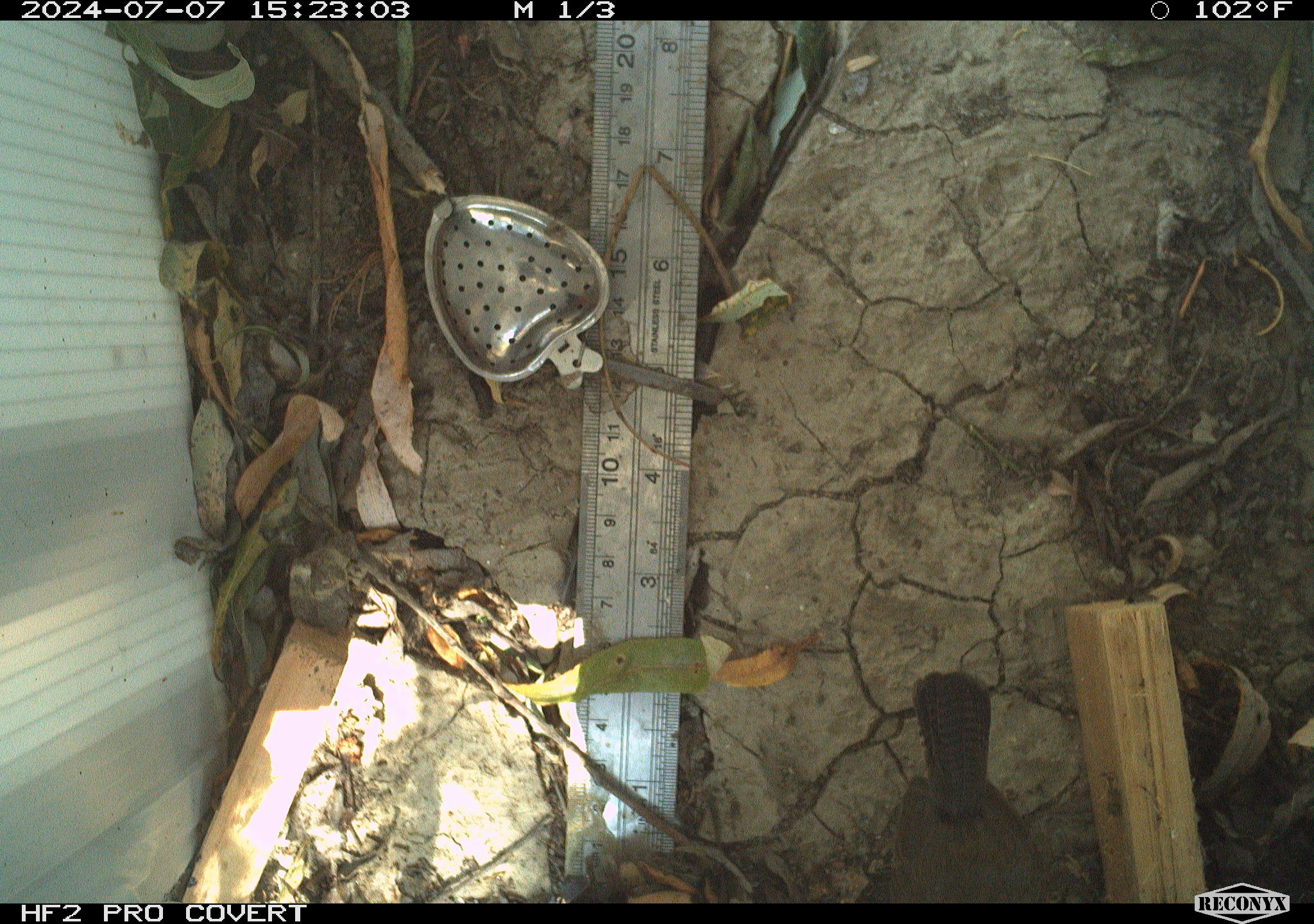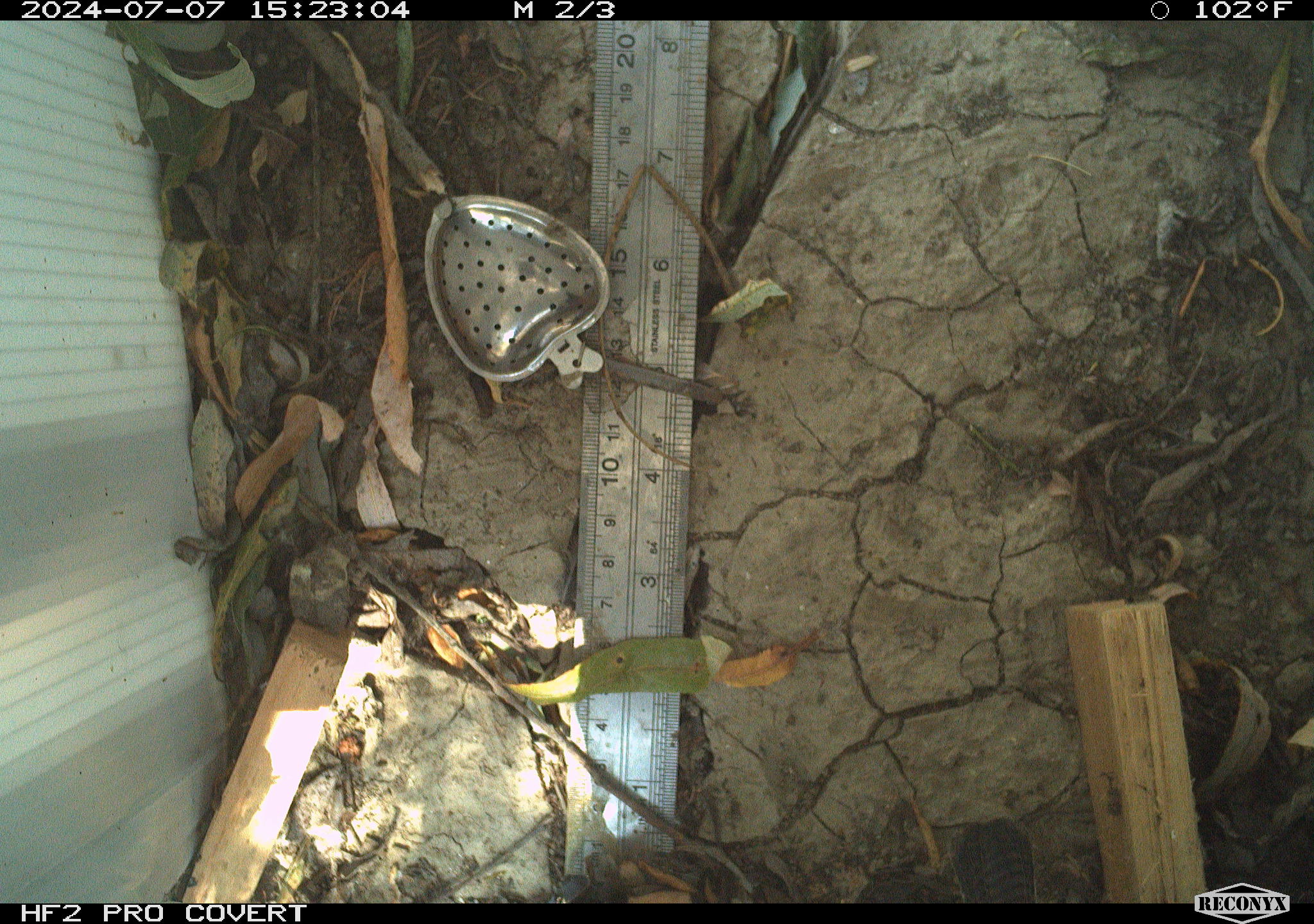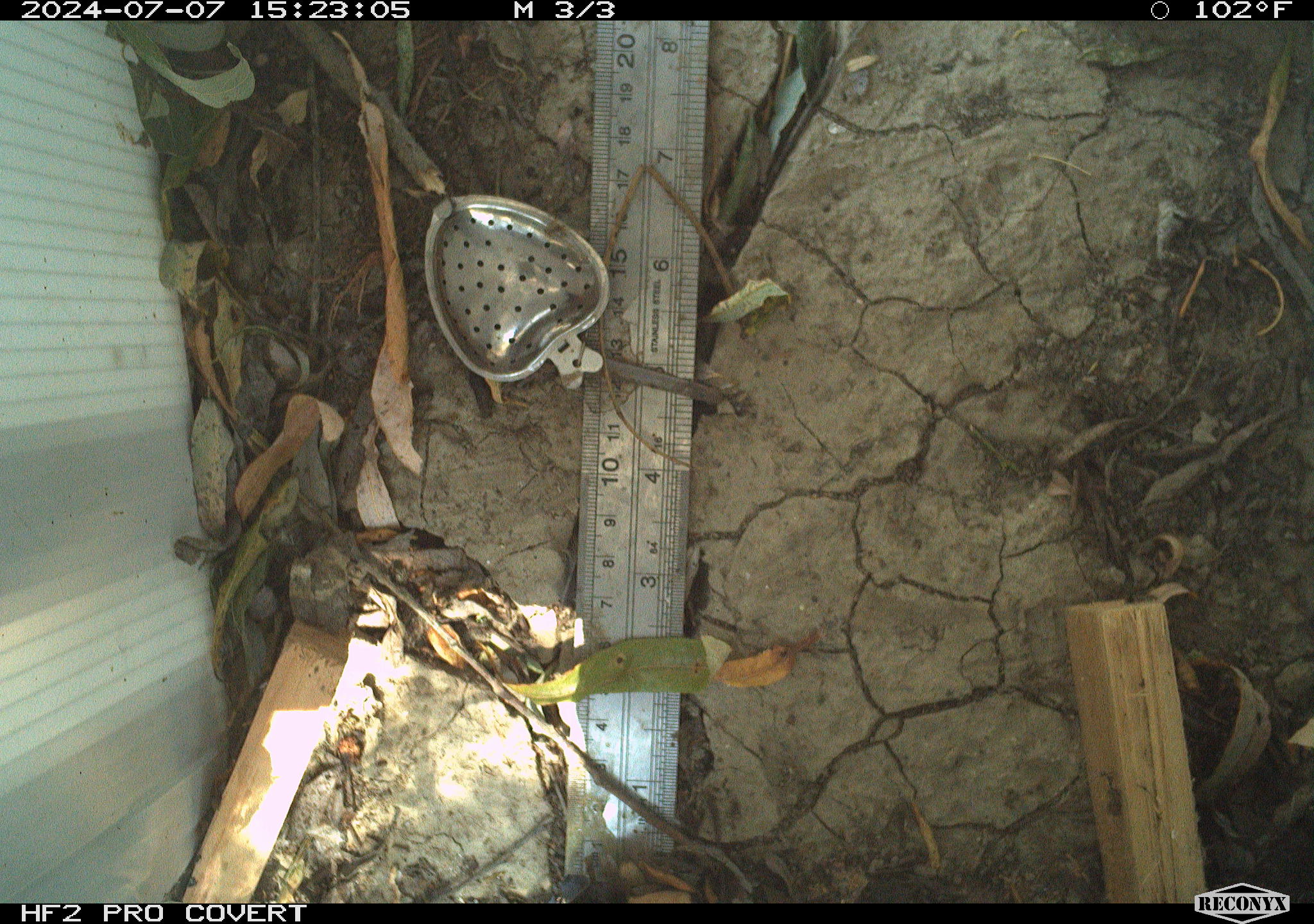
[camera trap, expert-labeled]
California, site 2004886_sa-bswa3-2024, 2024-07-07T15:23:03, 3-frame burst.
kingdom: Animalia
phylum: Chordata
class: Aves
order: Passeriformes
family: Troglodytidae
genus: Thryomanes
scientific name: Thryomanes bewickii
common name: bewick's wren